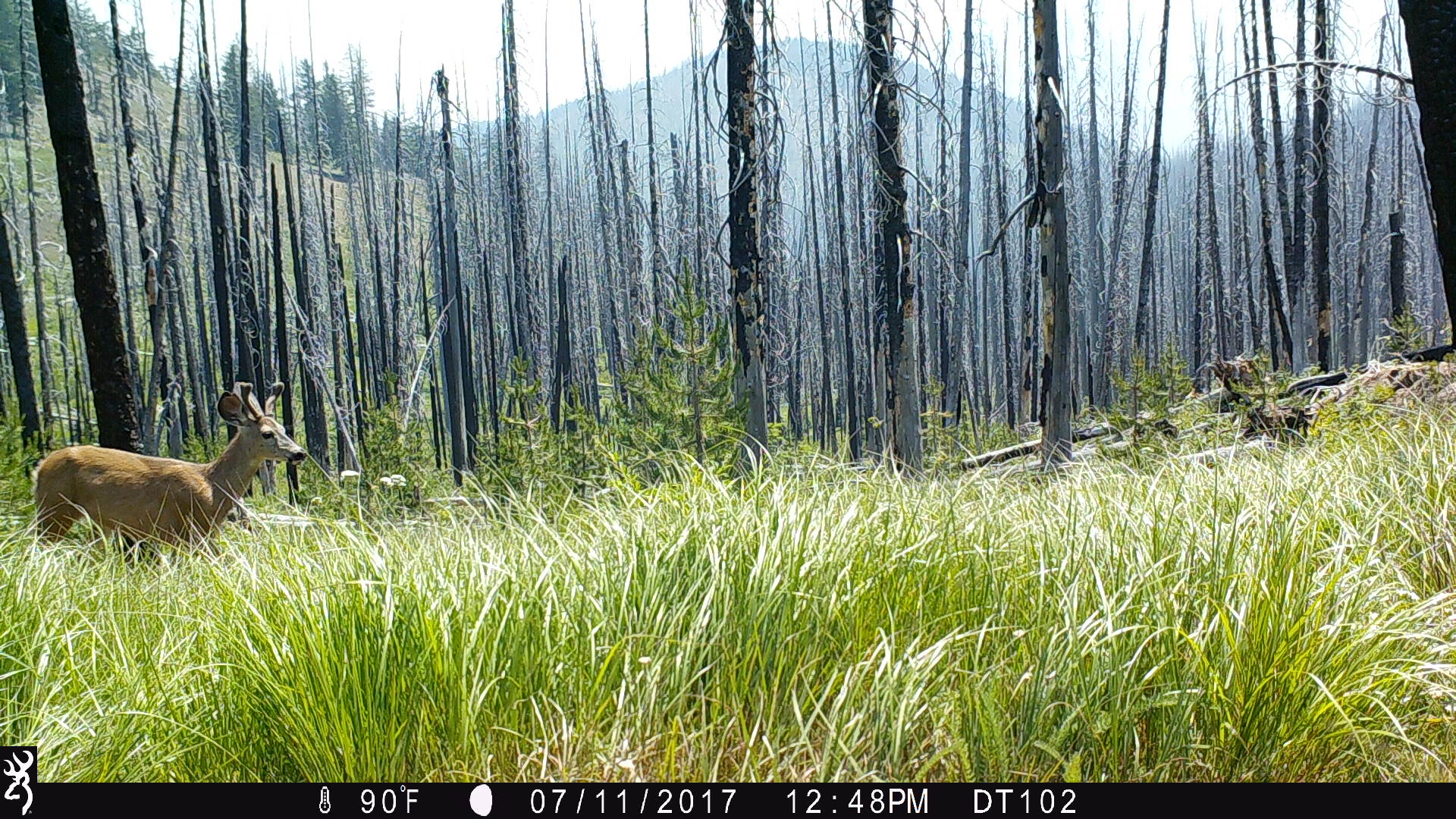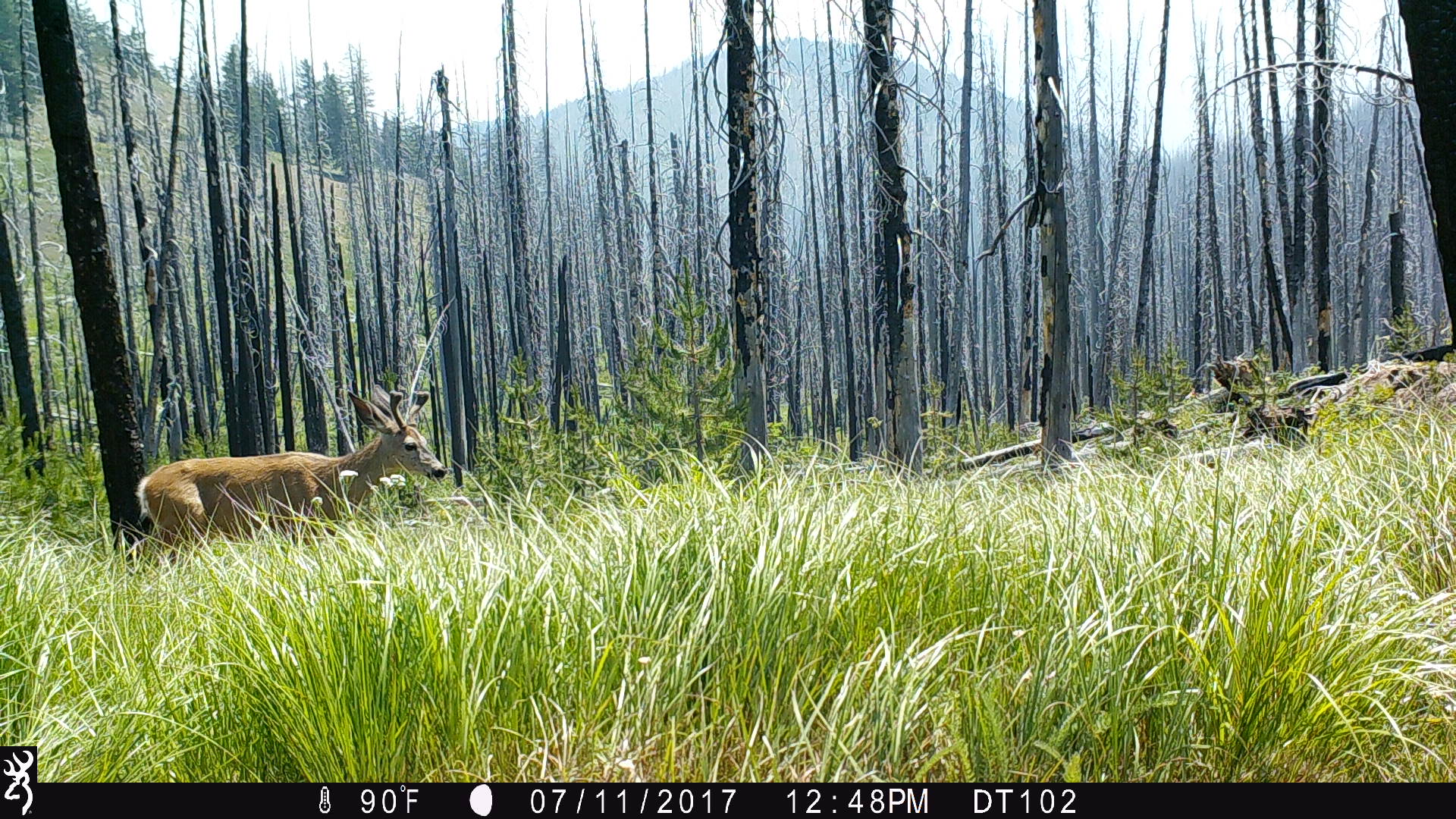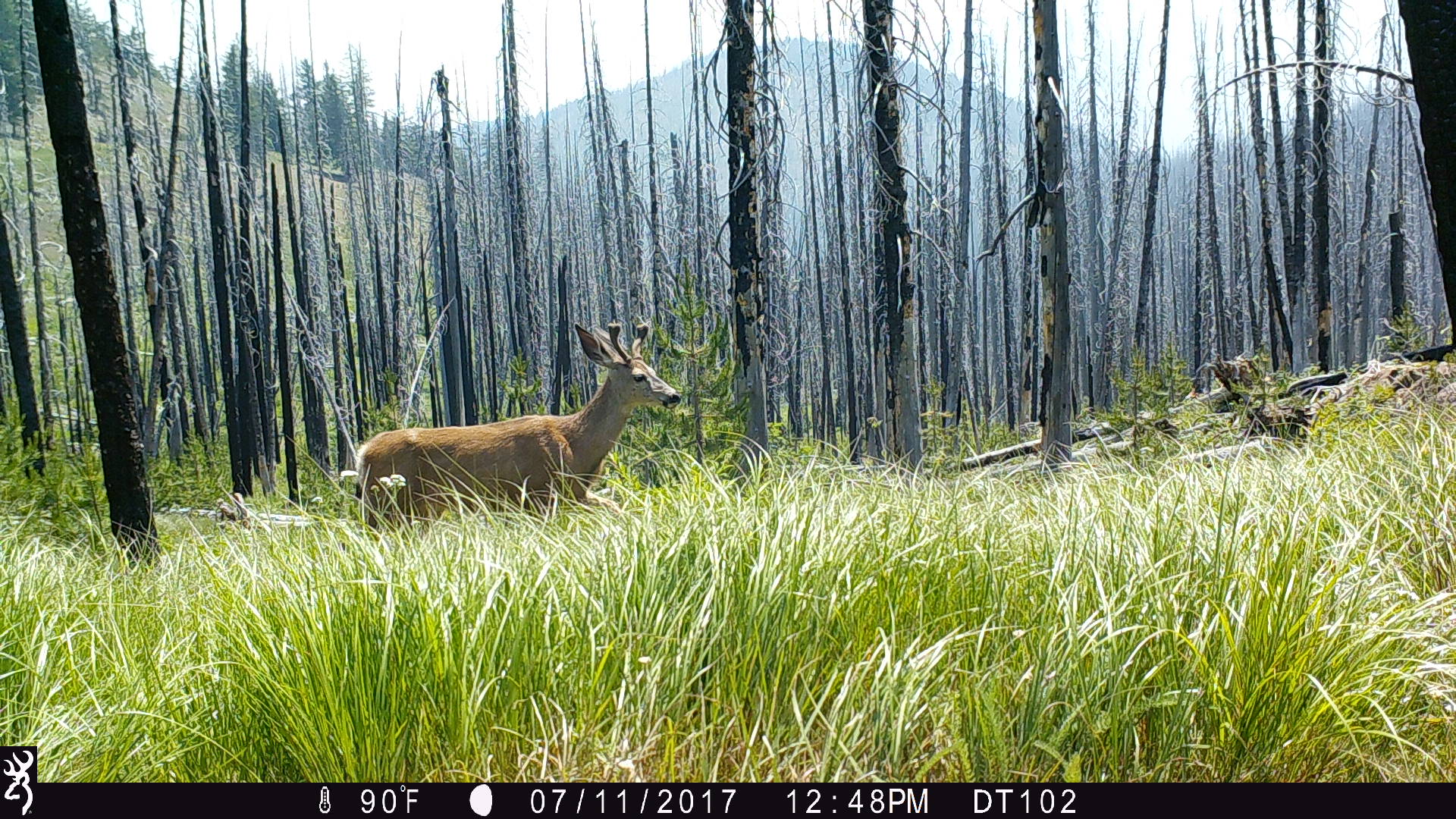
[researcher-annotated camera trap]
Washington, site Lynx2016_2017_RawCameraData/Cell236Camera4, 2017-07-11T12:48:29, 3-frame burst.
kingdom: Animalia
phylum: Chordata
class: Mammalia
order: Artiodactyla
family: Cervidae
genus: Odocoileus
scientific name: Odocoileus hemionus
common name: mule deer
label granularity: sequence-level